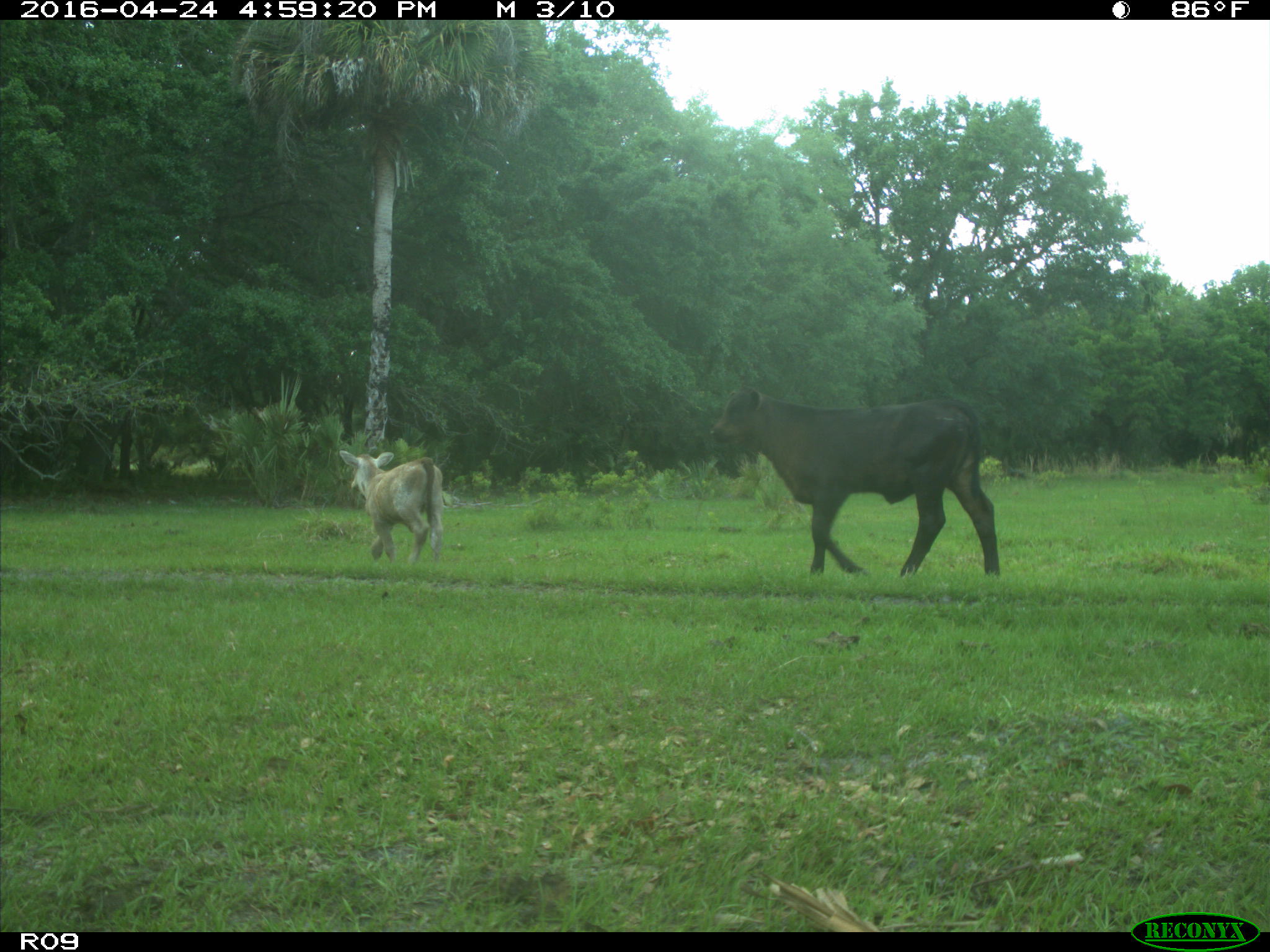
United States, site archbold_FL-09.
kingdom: Animalia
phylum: Chordata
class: Mammalia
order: Artiodactyla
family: Bovidae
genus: Bos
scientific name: Bos taurus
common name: domestic cow